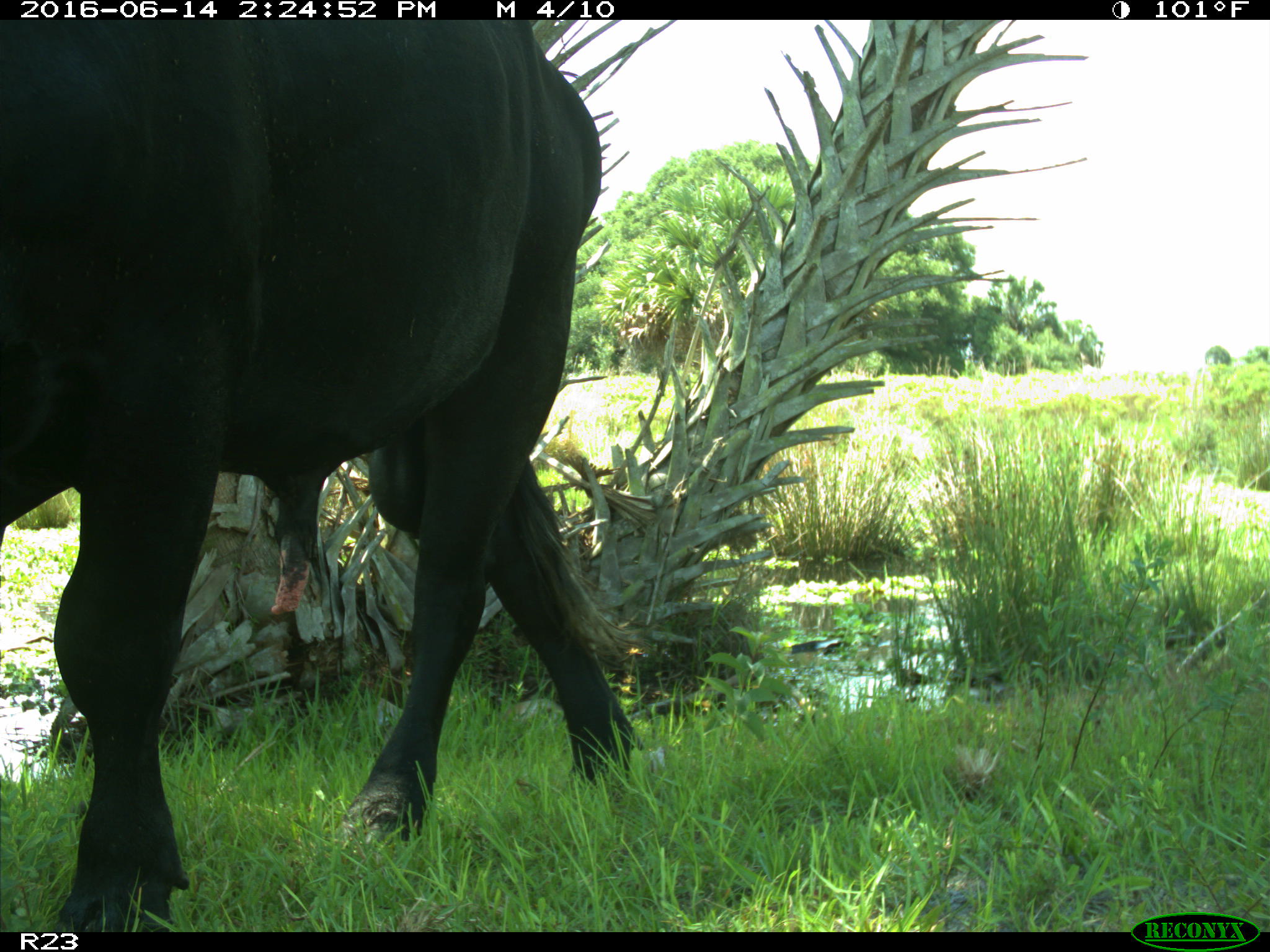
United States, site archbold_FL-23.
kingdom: Animalia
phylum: Chordata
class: Mammalia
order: Artiodactyla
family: Bovidae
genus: Bos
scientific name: Bos taurus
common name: domestic cow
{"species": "Bos taurus (domestic cow)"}